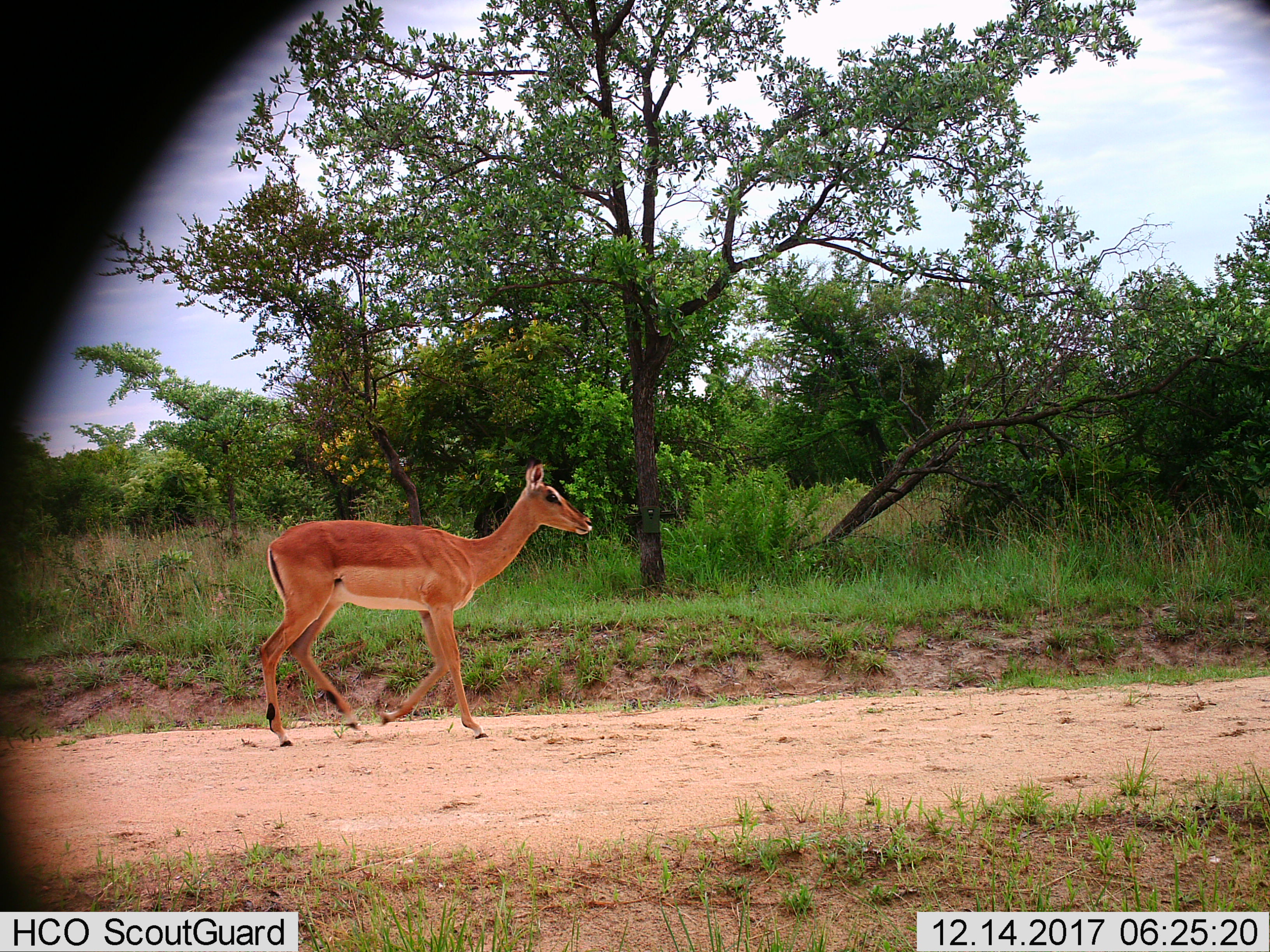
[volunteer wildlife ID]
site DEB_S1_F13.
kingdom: Animalia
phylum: Chordata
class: Mammalia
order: Artiodactyla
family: Bovidae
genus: Aepyceros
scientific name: Aepyceros melampus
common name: impala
Impala (Aepyceros melampus), count 1. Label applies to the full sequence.